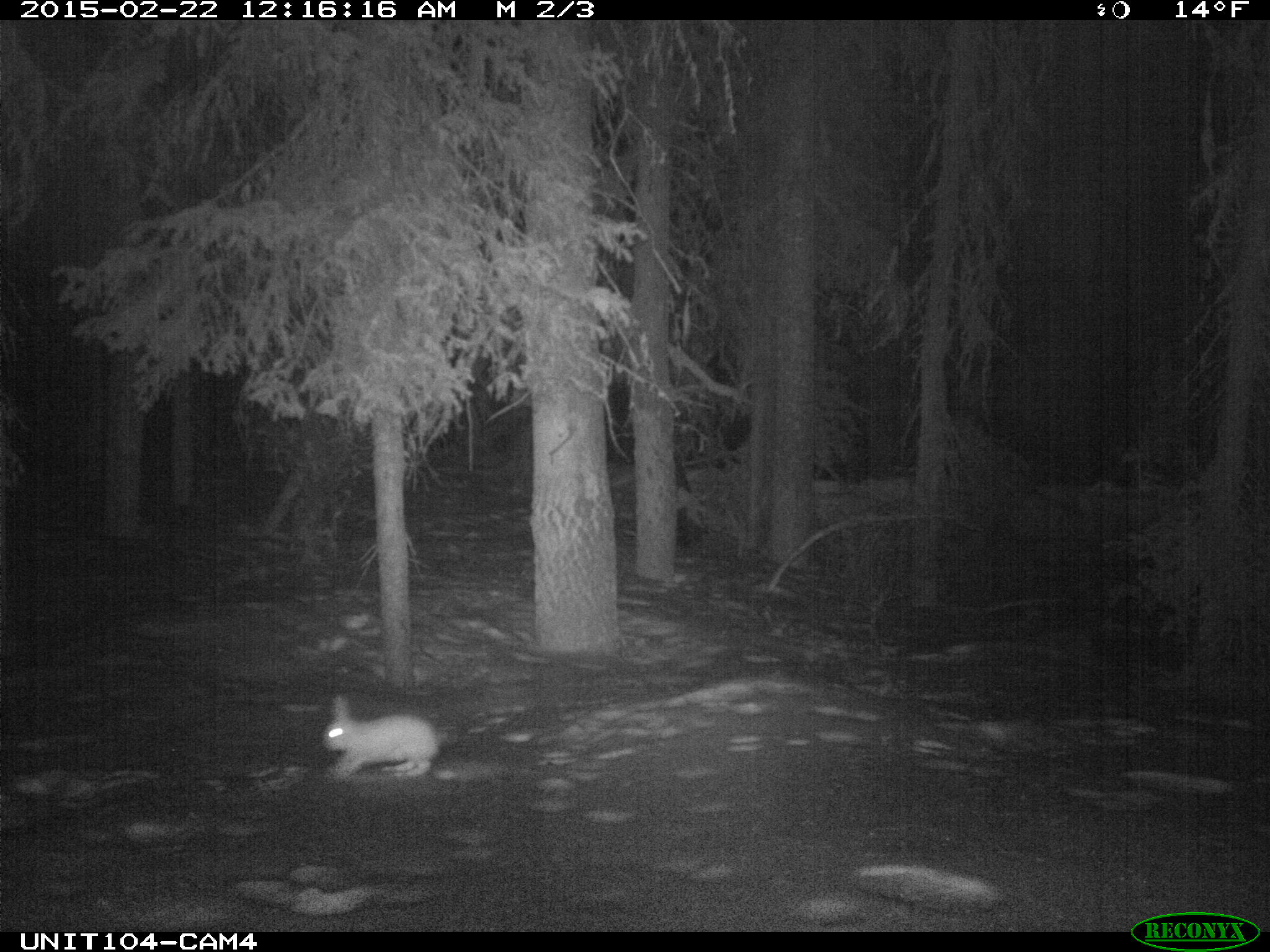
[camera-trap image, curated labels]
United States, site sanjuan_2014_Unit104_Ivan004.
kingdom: Animalia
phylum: Chordata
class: Mammalia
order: Lagomorpha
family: Leporidae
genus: Lepus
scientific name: Lepus americanus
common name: snowshoe hare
Lepus americanus (snowshoe hare).